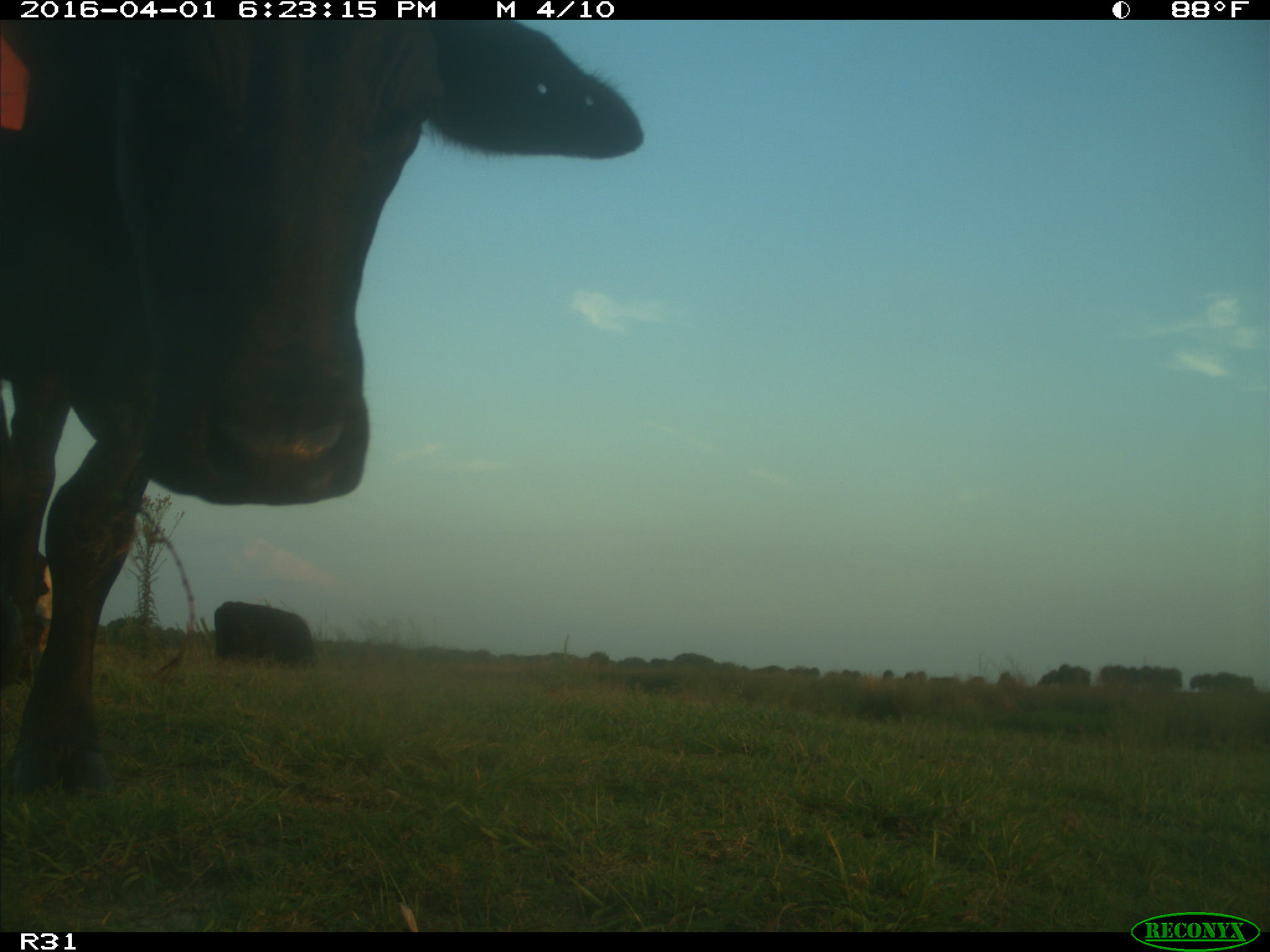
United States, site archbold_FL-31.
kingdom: Animalia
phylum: Chordata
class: Mammalia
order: Artiodactyla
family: Bovidae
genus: Bos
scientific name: Bos taurus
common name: domestic cow